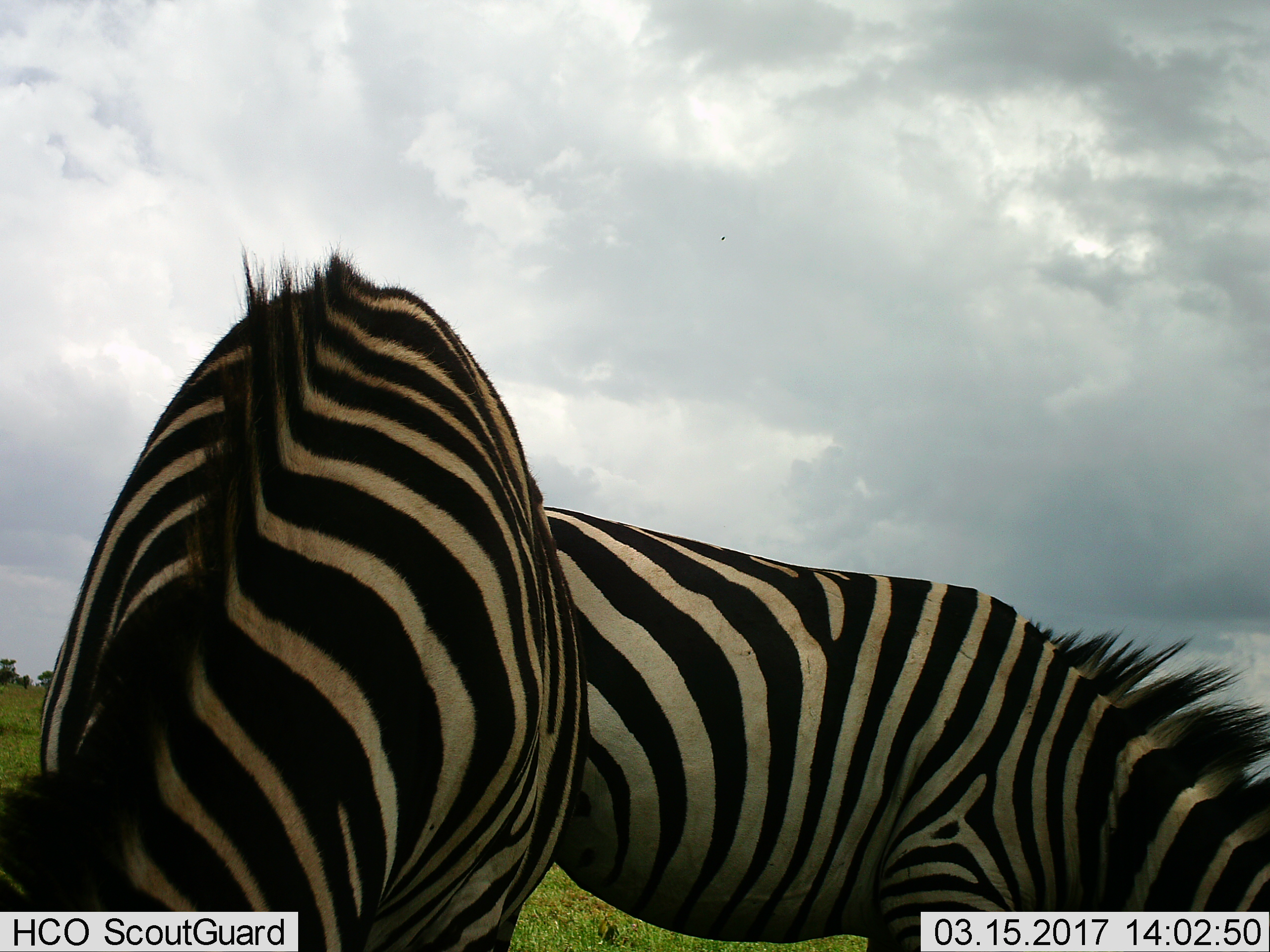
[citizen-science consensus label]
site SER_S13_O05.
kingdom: Animalia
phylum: Chordata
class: Mammalia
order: Perissodactyla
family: Equidae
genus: Equus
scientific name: Equus quagga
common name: plains zebra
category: zebraplains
Zebraplains (plains zebra) (Equus quagga), count 2. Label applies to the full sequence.